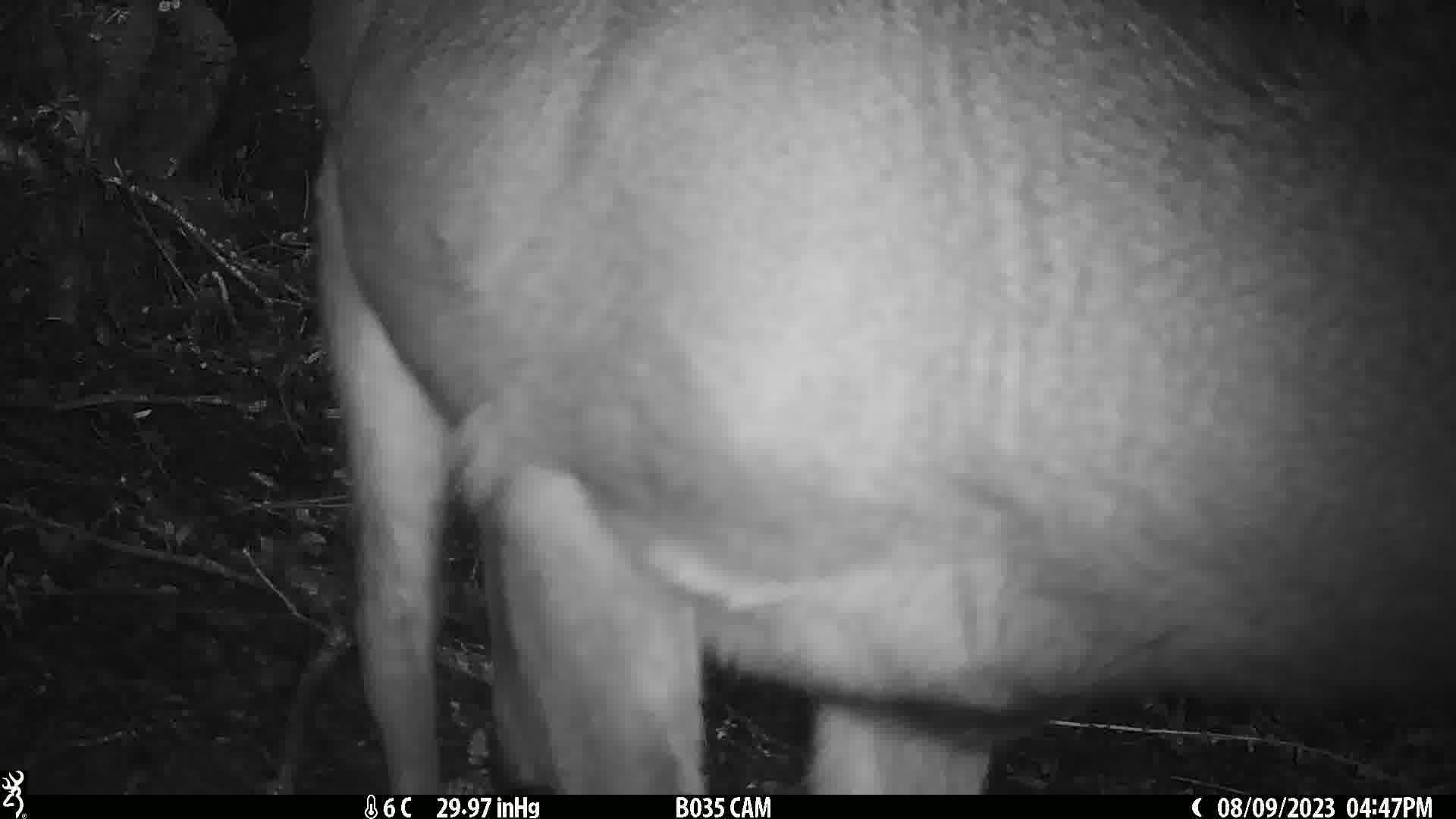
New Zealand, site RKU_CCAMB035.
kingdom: Animalia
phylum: Chordata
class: Mammalia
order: Artiodactyla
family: Cervidae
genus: Odocoileus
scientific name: Odocoileus virginianus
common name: white-tailed deer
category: white tailed deer